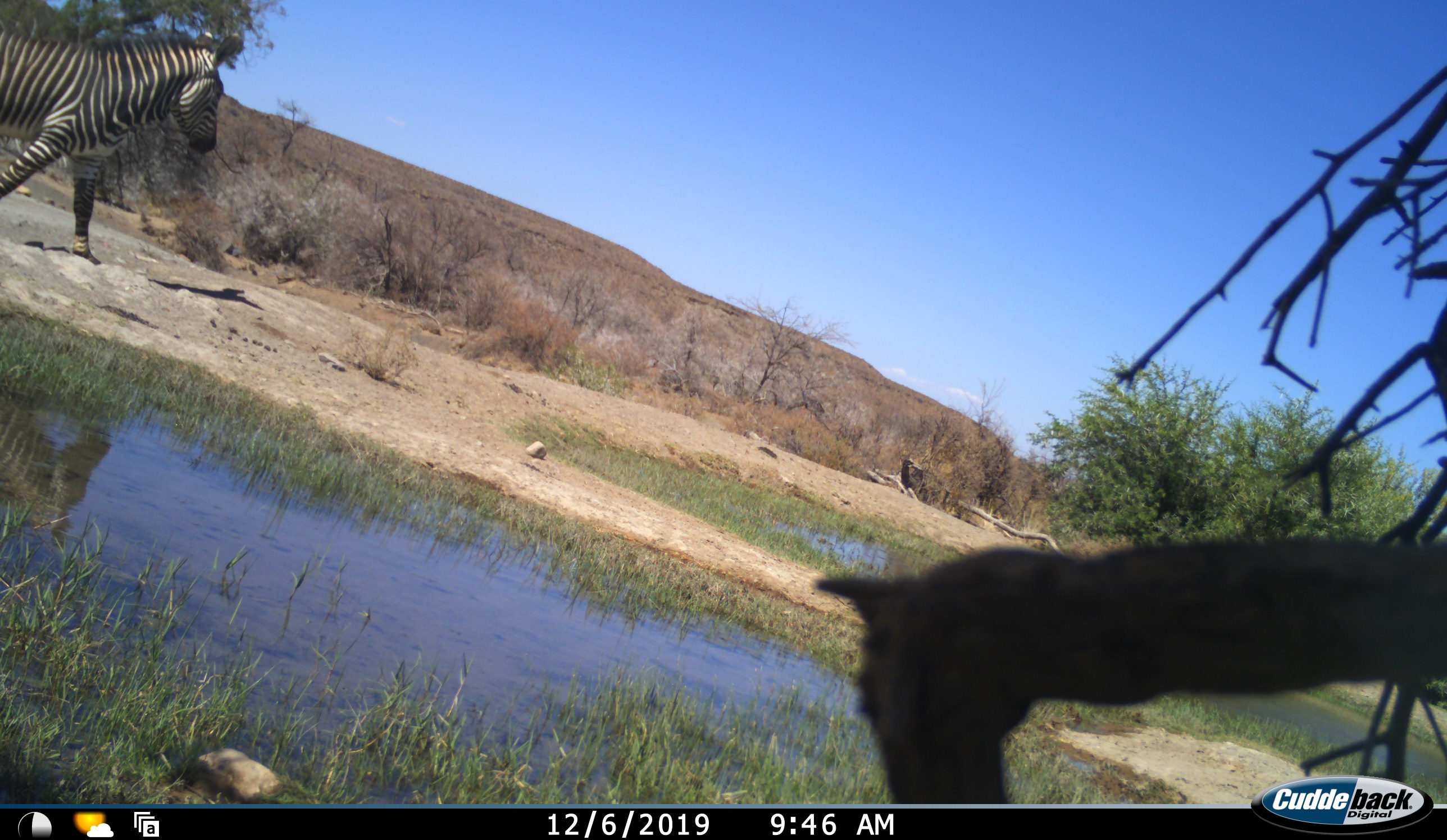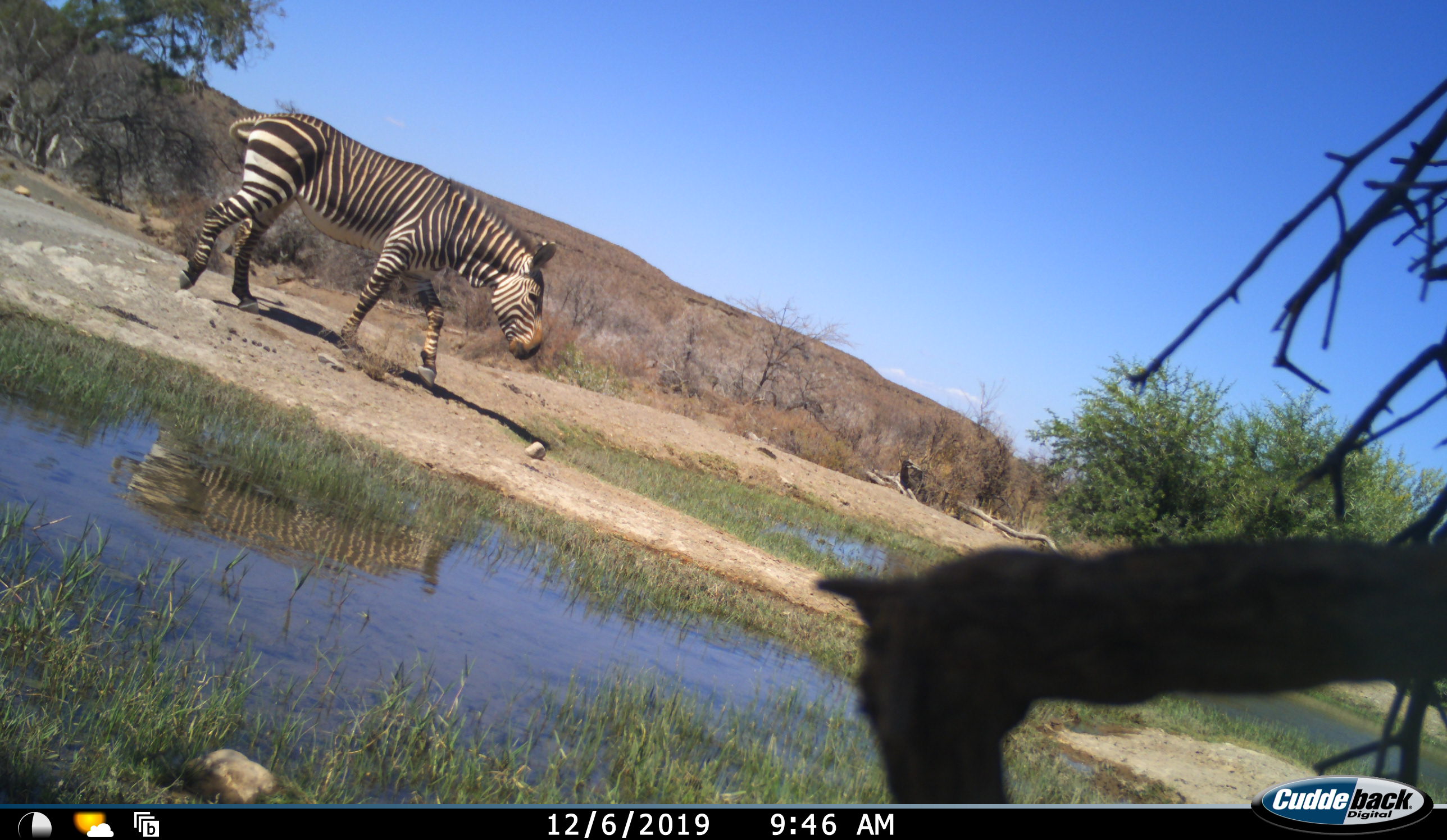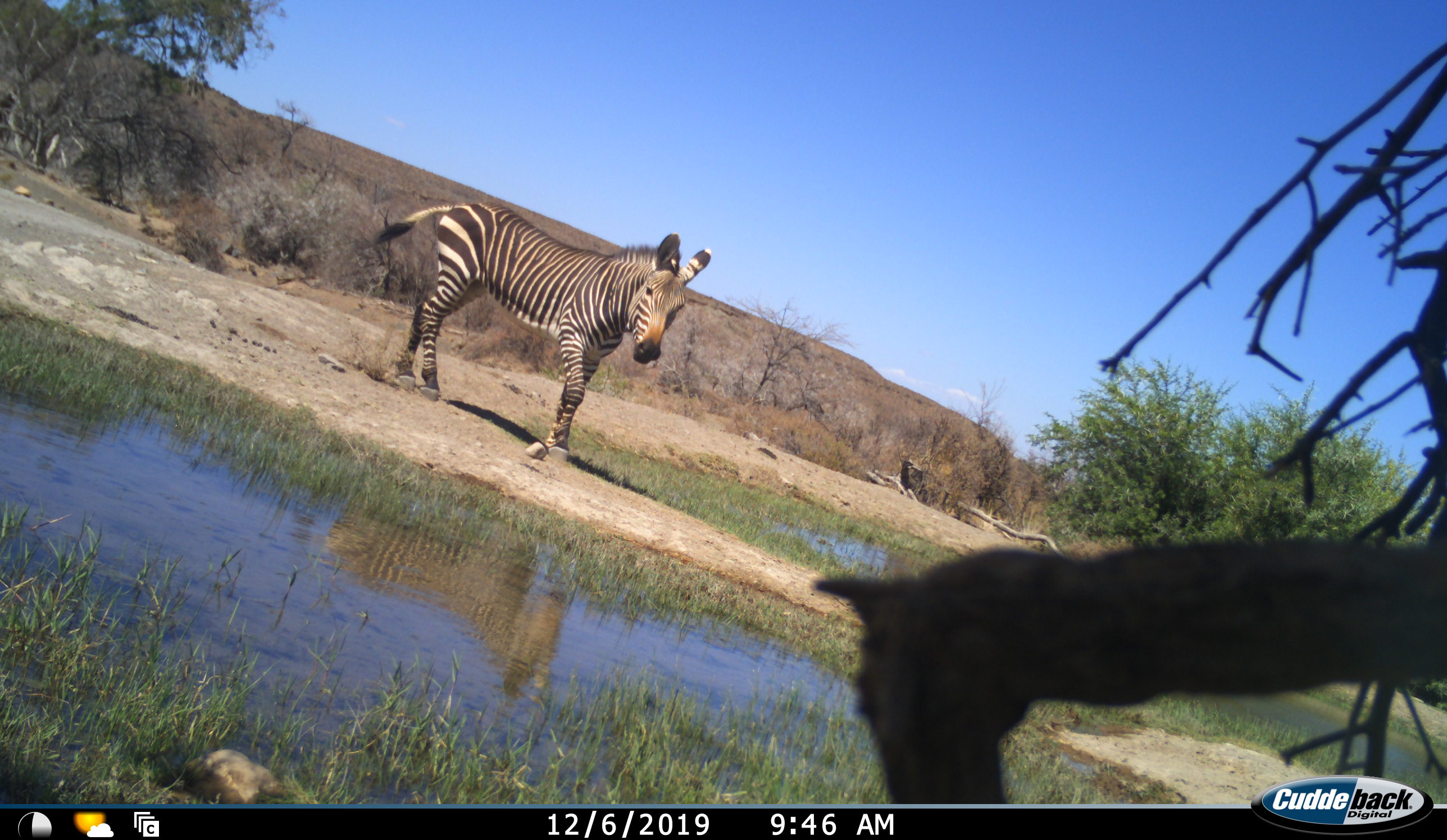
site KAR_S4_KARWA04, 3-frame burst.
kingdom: Animalia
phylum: Chordata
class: Mammalia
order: Perissodactyla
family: Equidae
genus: Equus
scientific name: Equus zebra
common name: mountain zebra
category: zebramountain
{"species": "zebramountain (mountain zebra) (Equus zebra)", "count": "1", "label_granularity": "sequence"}